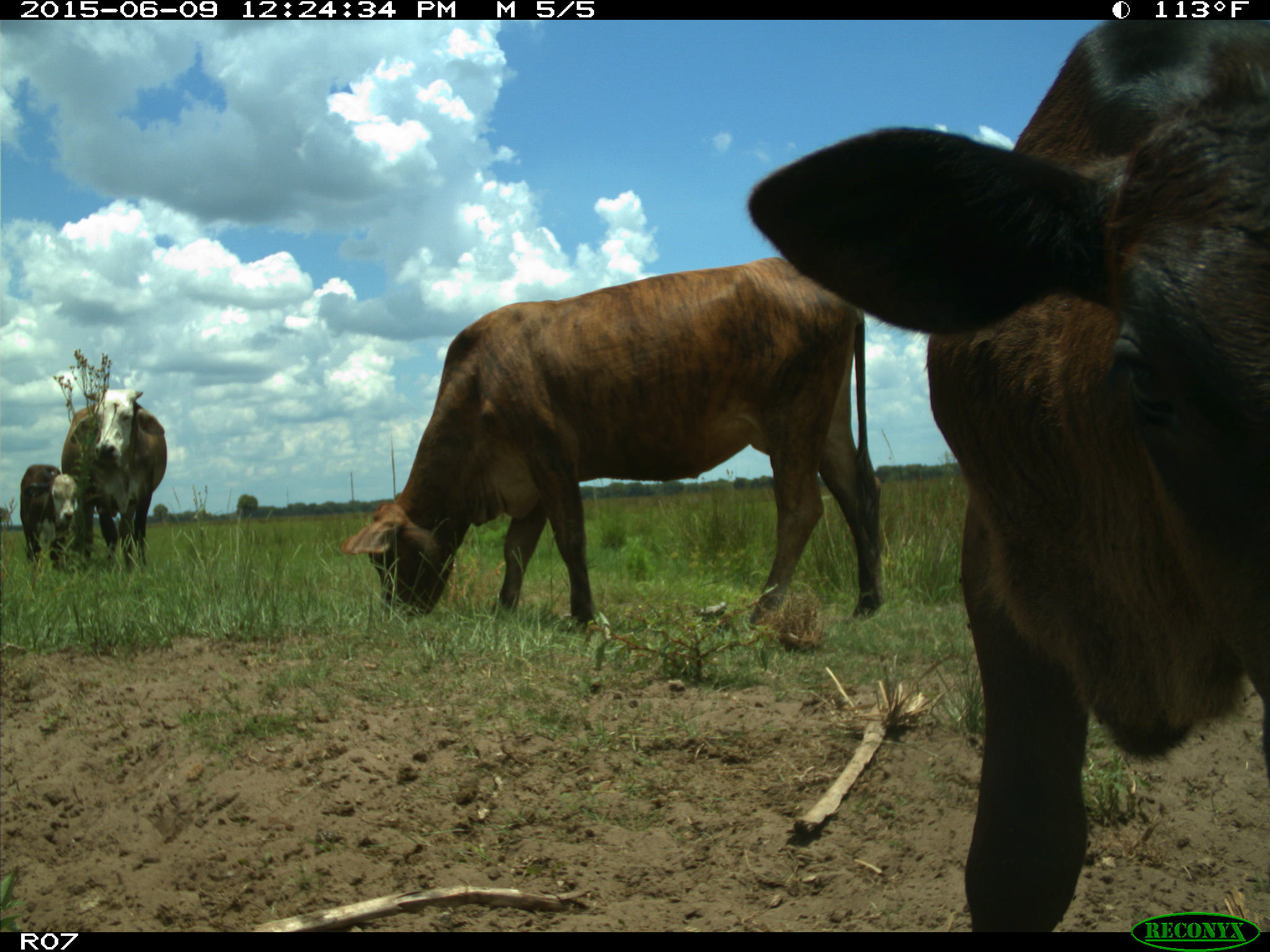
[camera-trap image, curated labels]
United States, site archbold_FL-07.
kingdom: Animalia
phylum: Chordata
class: Mammalia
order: Artiodactyla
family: Bovidae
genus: Bos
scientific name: Bos taurus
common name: domestic cow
Bos taurus (domestic cow).